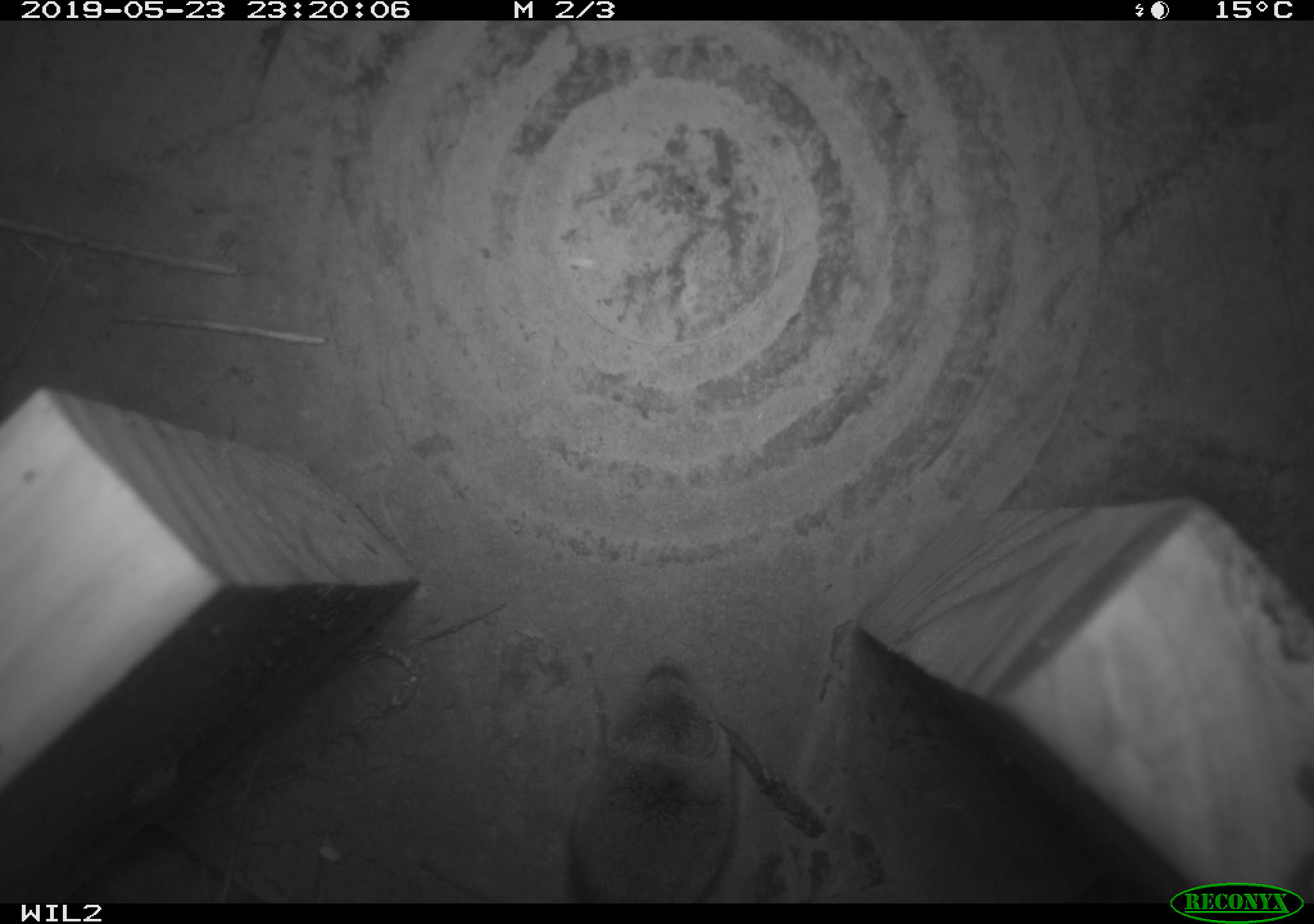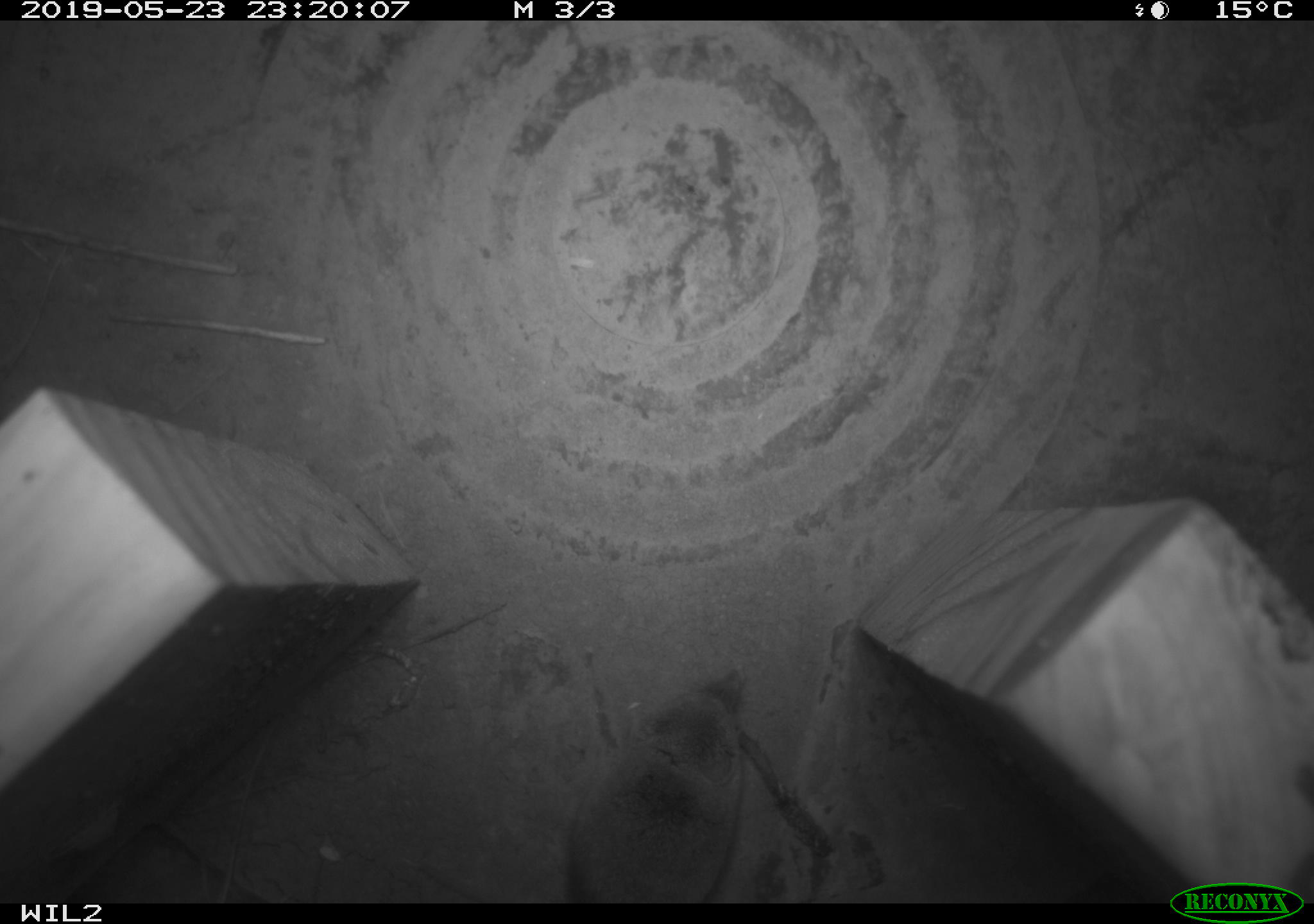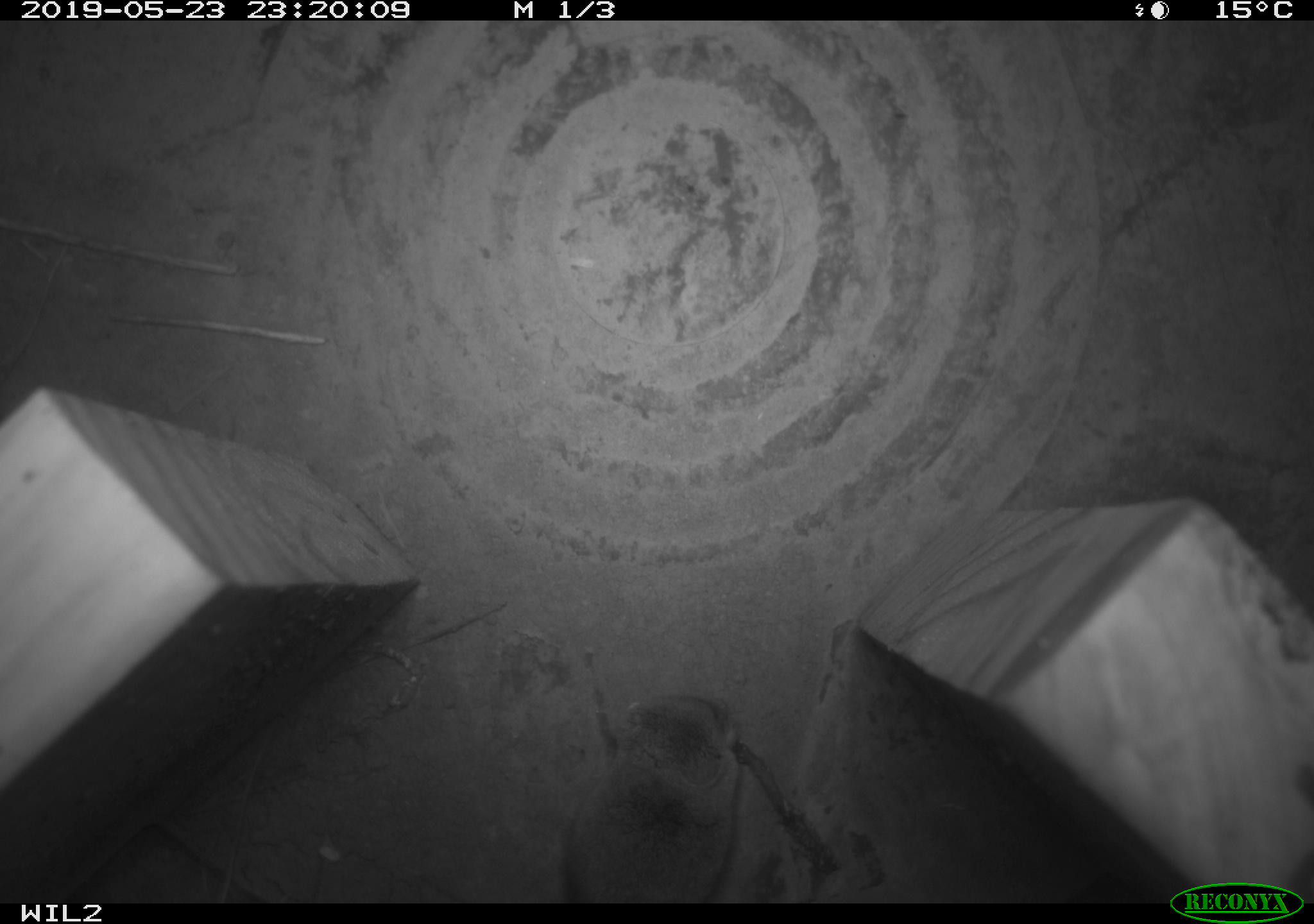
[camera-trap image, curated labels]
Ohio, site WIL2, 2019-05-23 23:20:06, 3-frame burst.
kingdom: Animalia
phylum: Chordata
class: Mammalia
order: Eulipotyphla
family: Soricidae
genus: Sorex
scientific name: Sorex cinereus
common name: masked shrew